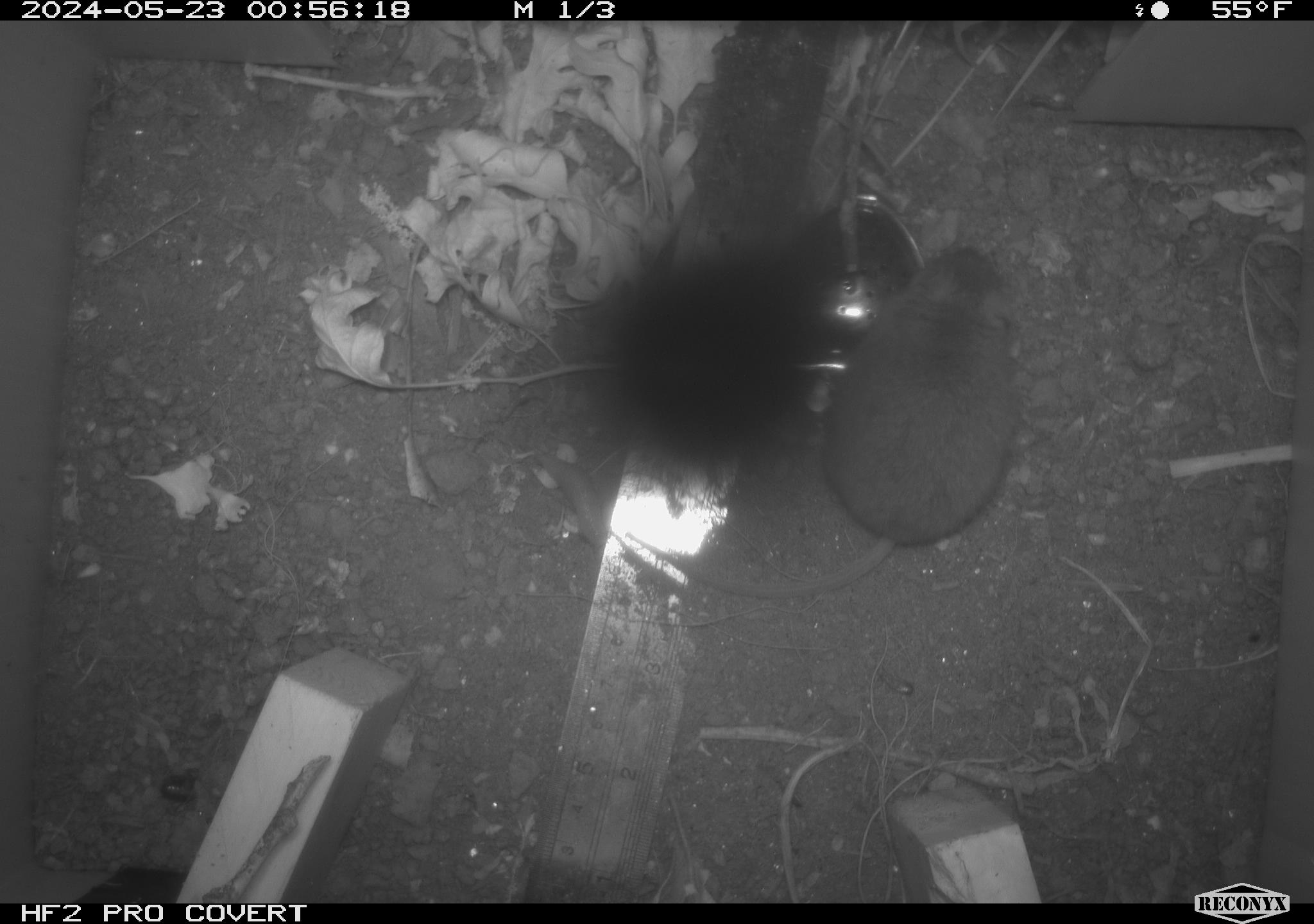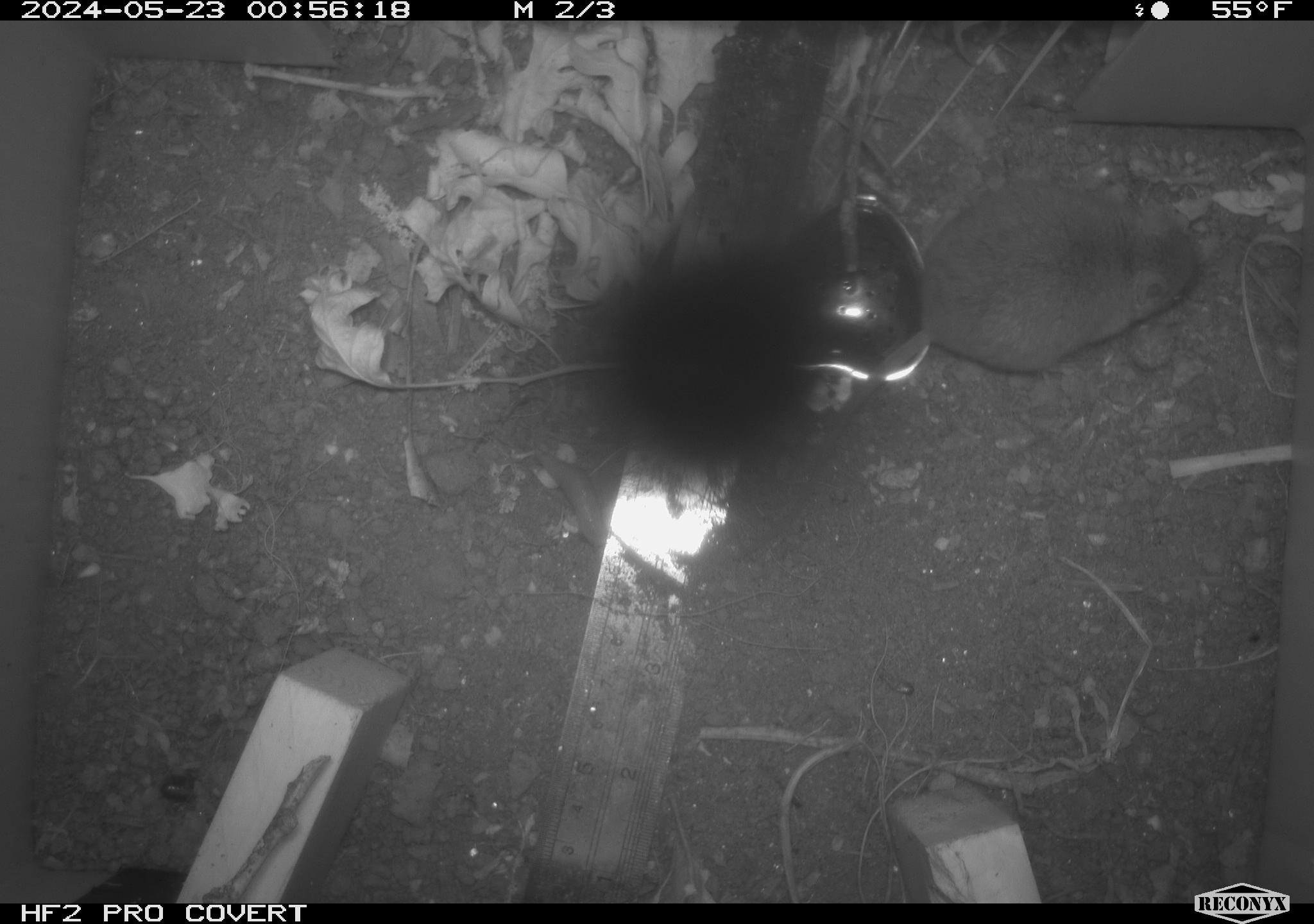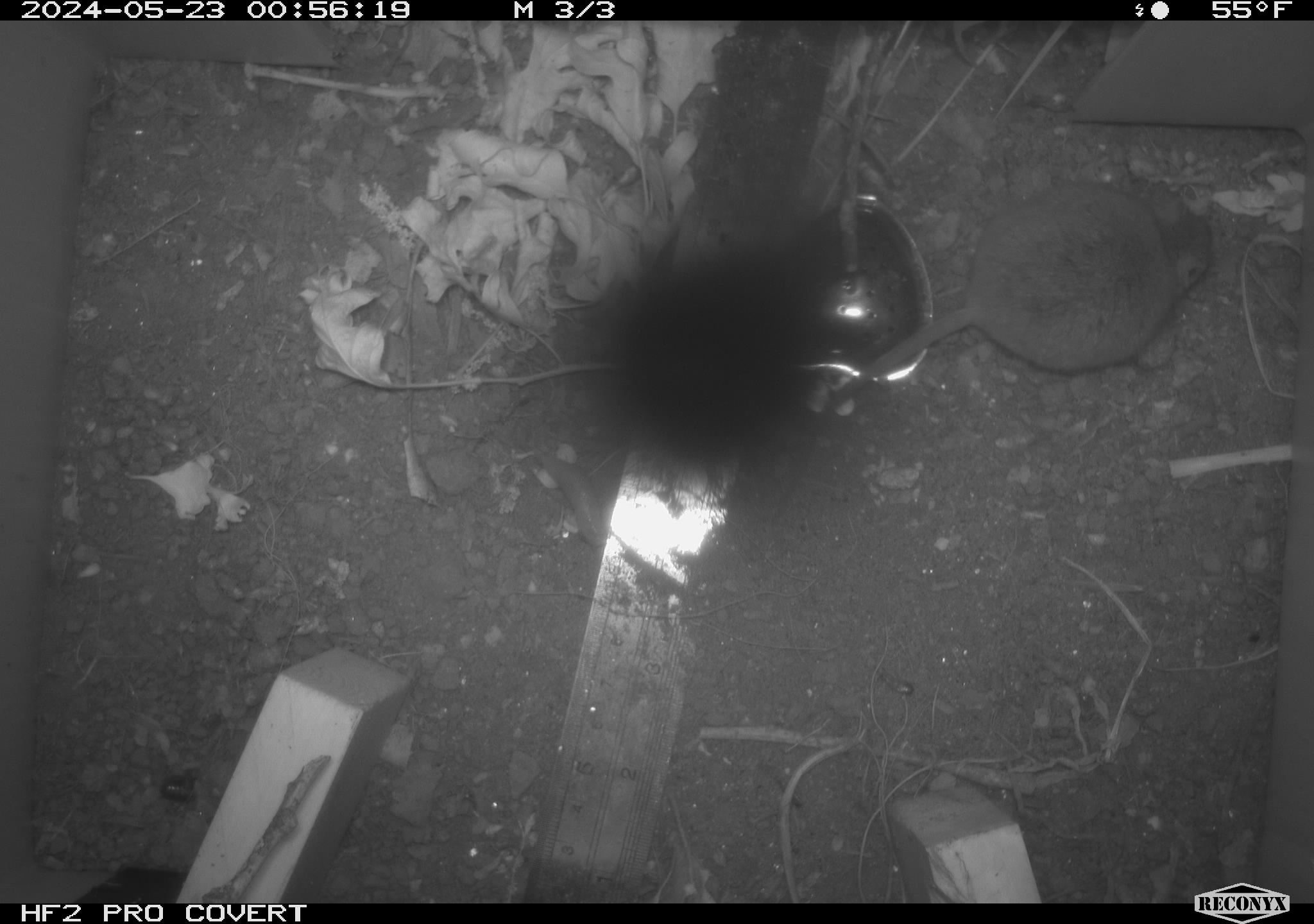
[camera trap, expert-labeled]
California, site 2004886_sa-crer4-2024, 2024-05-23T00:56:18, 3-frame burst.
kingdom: Animalia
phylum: Chordata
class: Mammalia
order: Rodentia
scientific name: Rodentia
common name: mouse species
Mouse species (Rodentia).